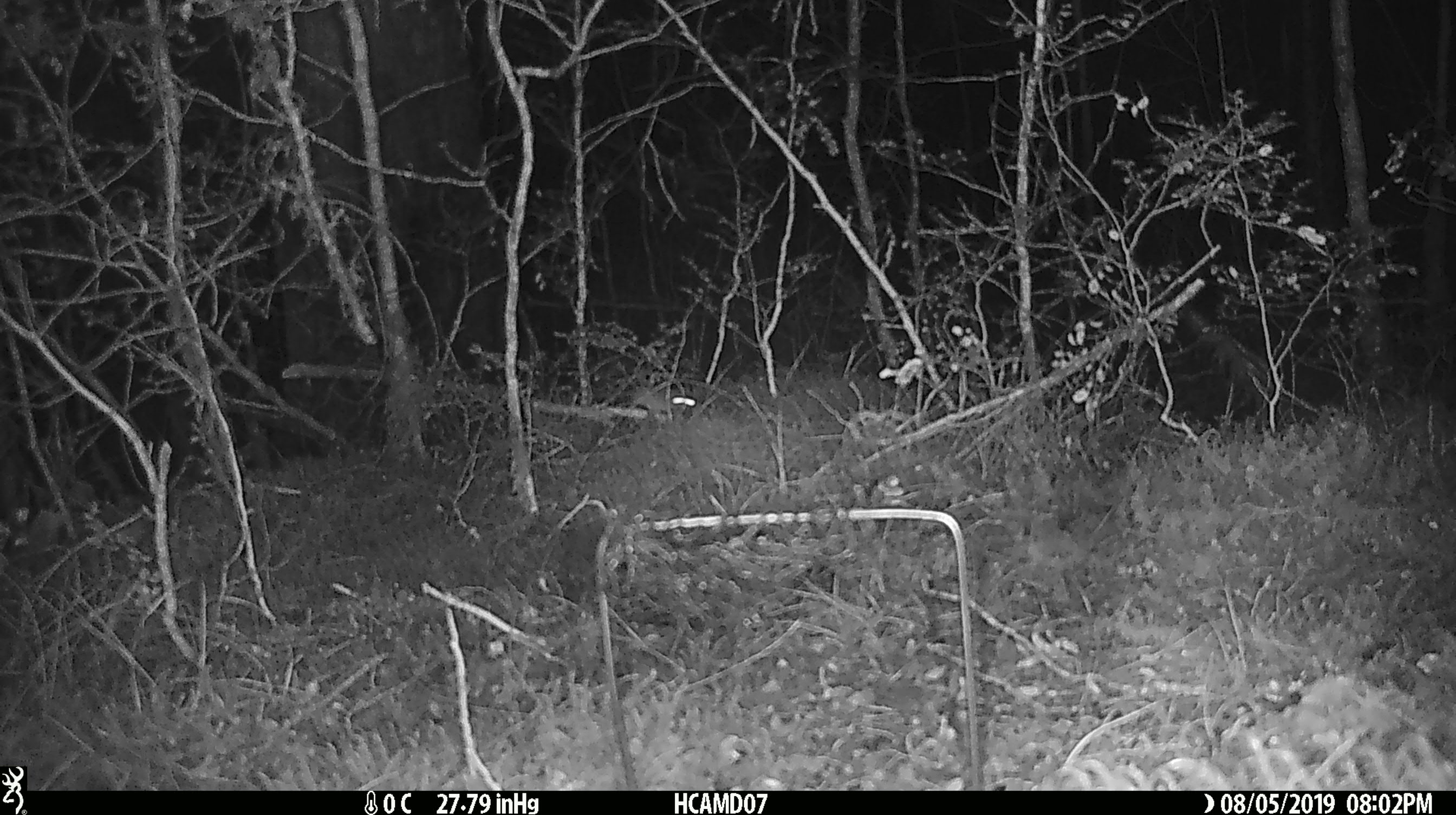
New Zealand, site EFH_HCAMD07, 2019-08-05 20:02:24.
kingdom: Animalia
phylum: Chordata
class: Mammalia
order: Rodentia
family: Muridae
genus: Mus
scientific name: Mus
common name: mouse